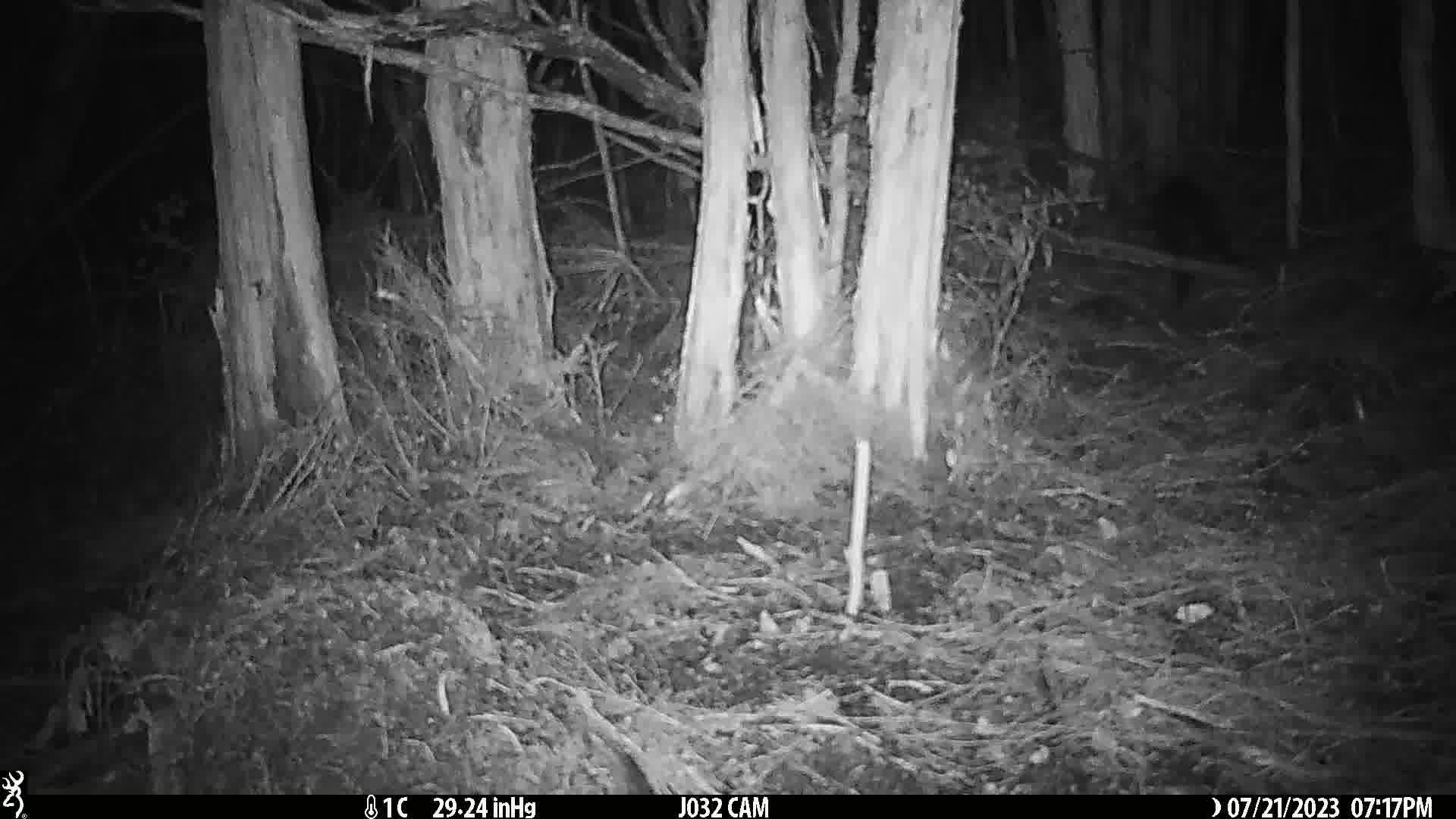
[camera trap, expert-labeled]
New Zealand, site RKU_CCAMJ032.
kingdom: Animalia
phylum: Chordata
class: Mammalia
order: Carnivora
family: Felidae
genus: Felis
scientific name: Felis catus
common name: domestic cat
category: cat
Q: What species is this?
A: Cat (domestic cat) (Felis catus).